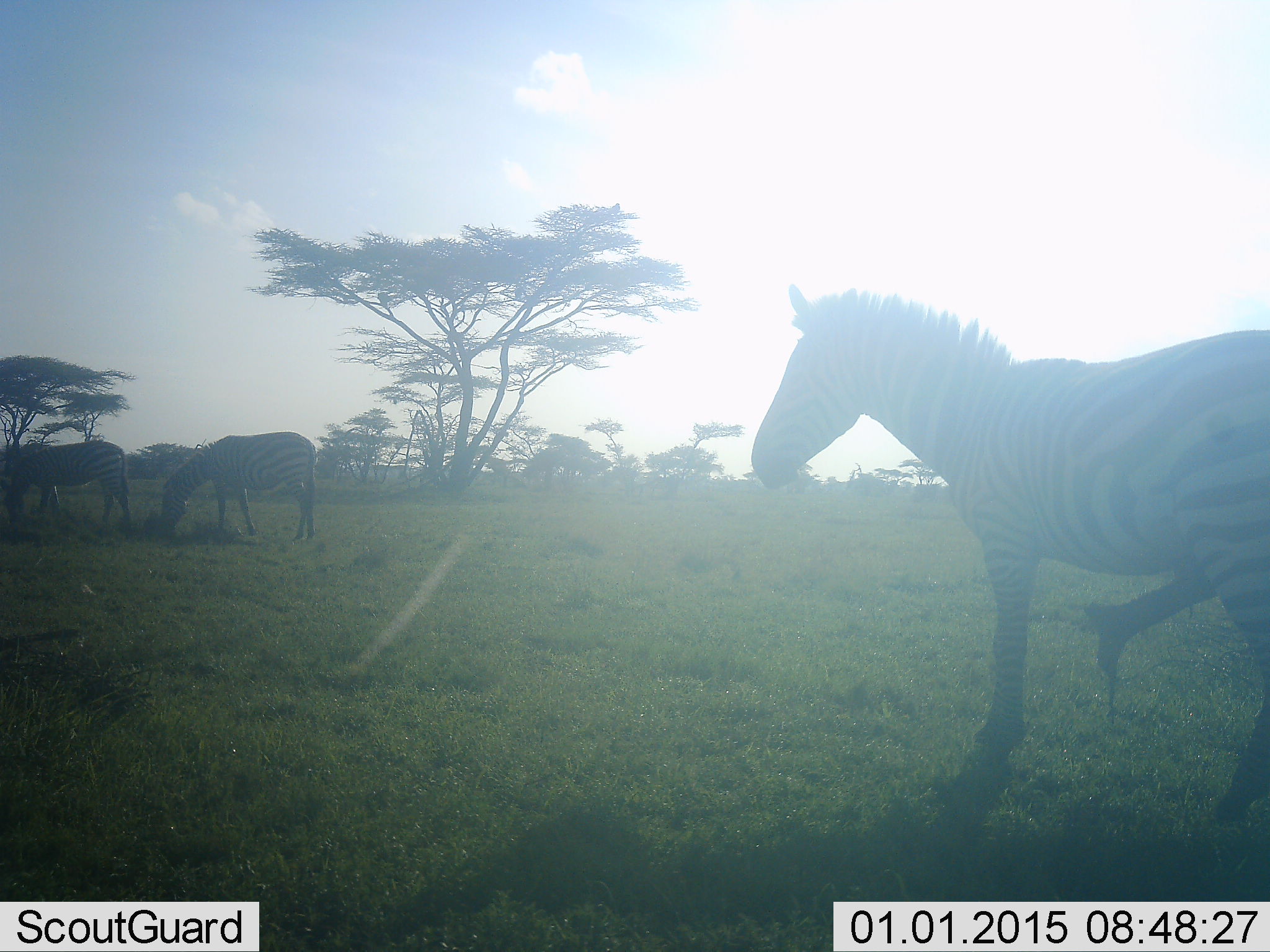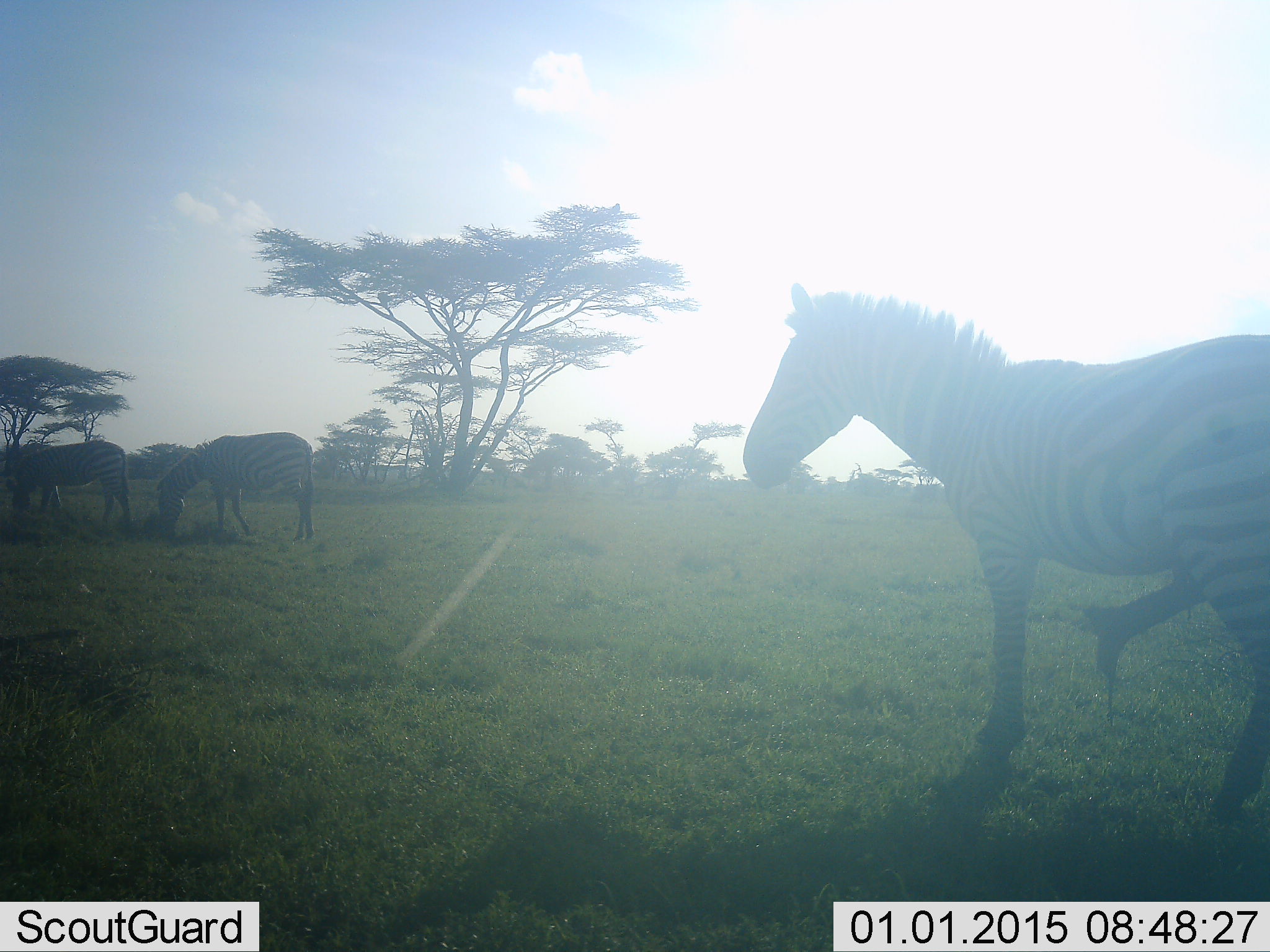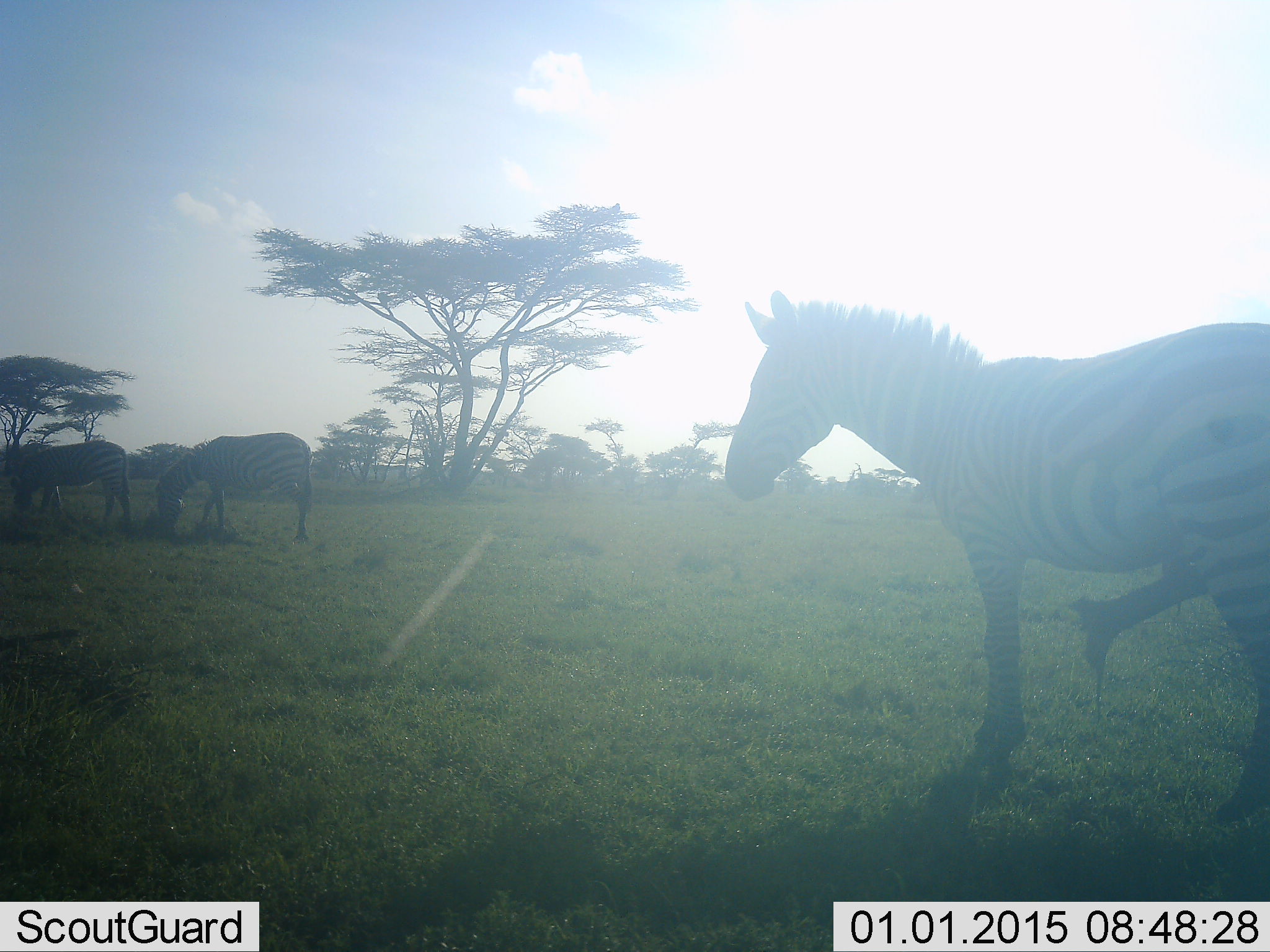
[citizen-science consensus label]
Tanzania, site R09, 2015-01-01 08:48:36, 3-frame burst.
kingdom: Animalia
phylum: Chordata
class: Mammalia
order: Perissodactyla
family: Equidae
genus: Equus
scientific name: Equus quagga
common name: plains zebra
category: zebra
Zebra (plains zebra) (Equus quagga), count 3. Behavior (volunteer vote fractions): standing 70%, resting 0%, moving 20%, interacting 0%. Young present (vote fraction): 0%. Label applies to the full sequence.